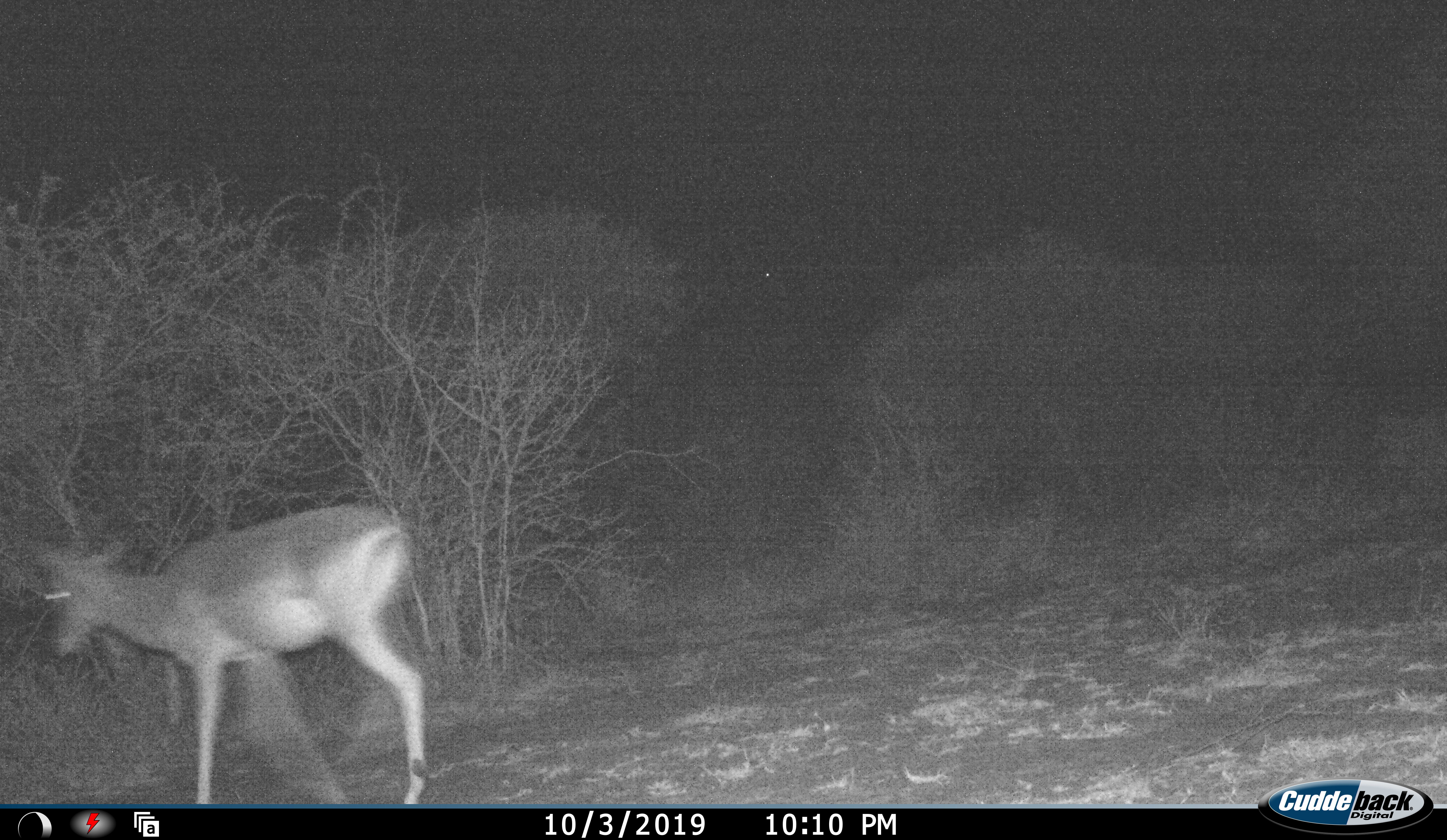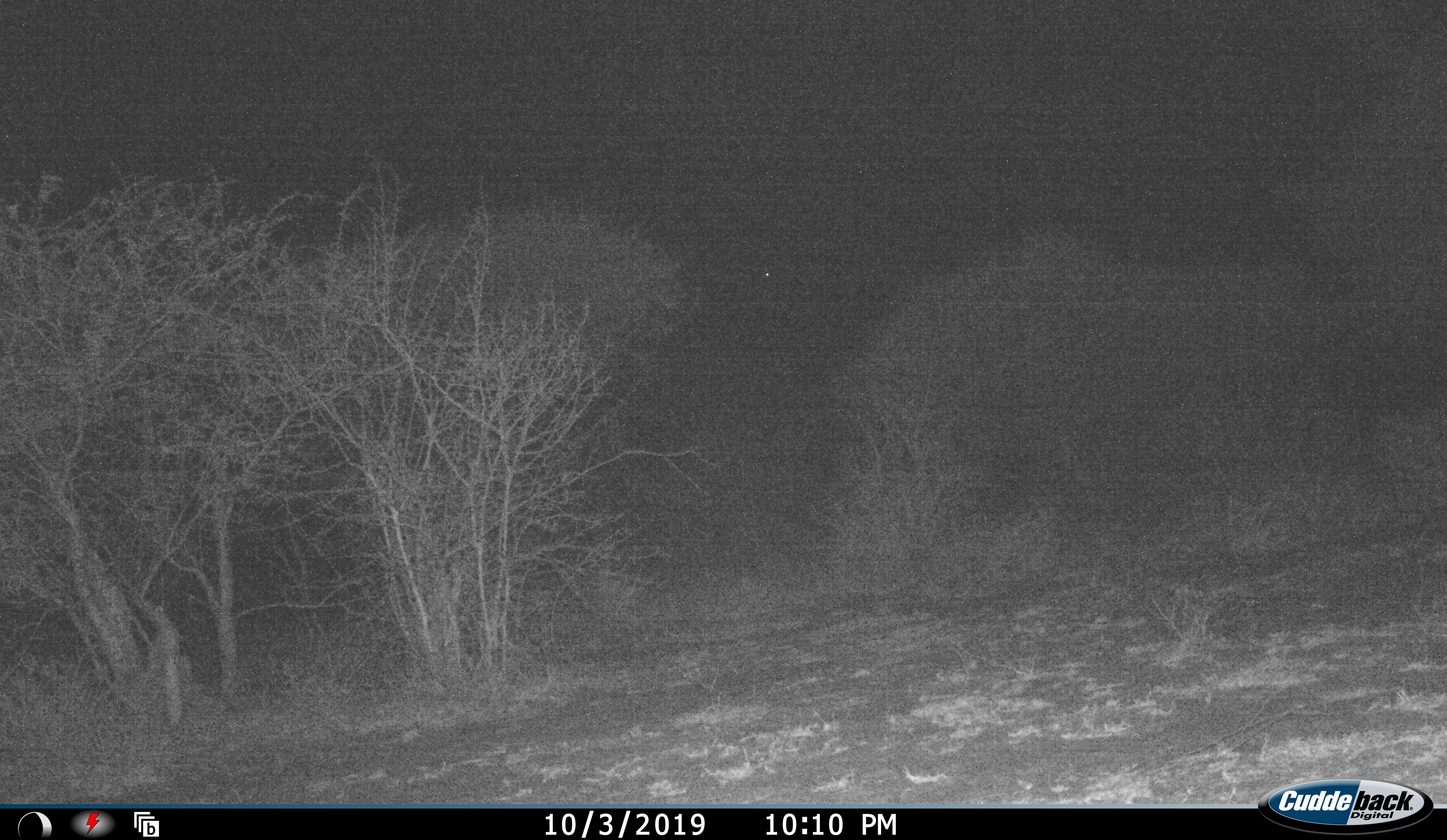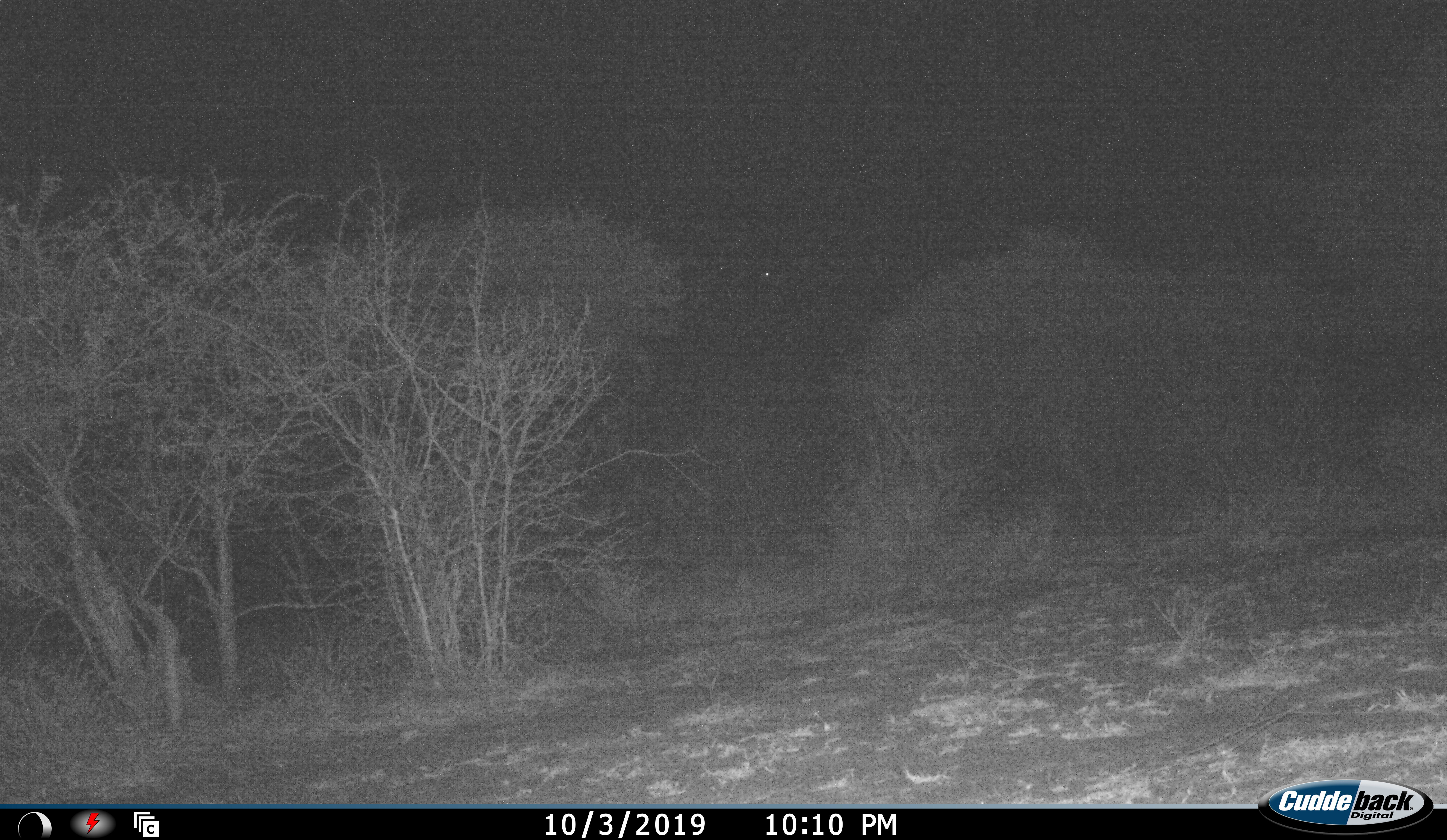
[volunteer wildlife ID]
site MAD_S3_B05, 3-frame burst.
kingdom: Animalia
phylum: Chordata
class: Mammalia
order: Artiodactyla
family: Bovidae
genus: Aepyceros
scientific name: Aepyceros melampus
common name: impala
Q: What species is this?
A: Impala (Aepyceros melampus).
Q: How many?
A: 1.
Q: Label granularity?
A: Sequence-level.